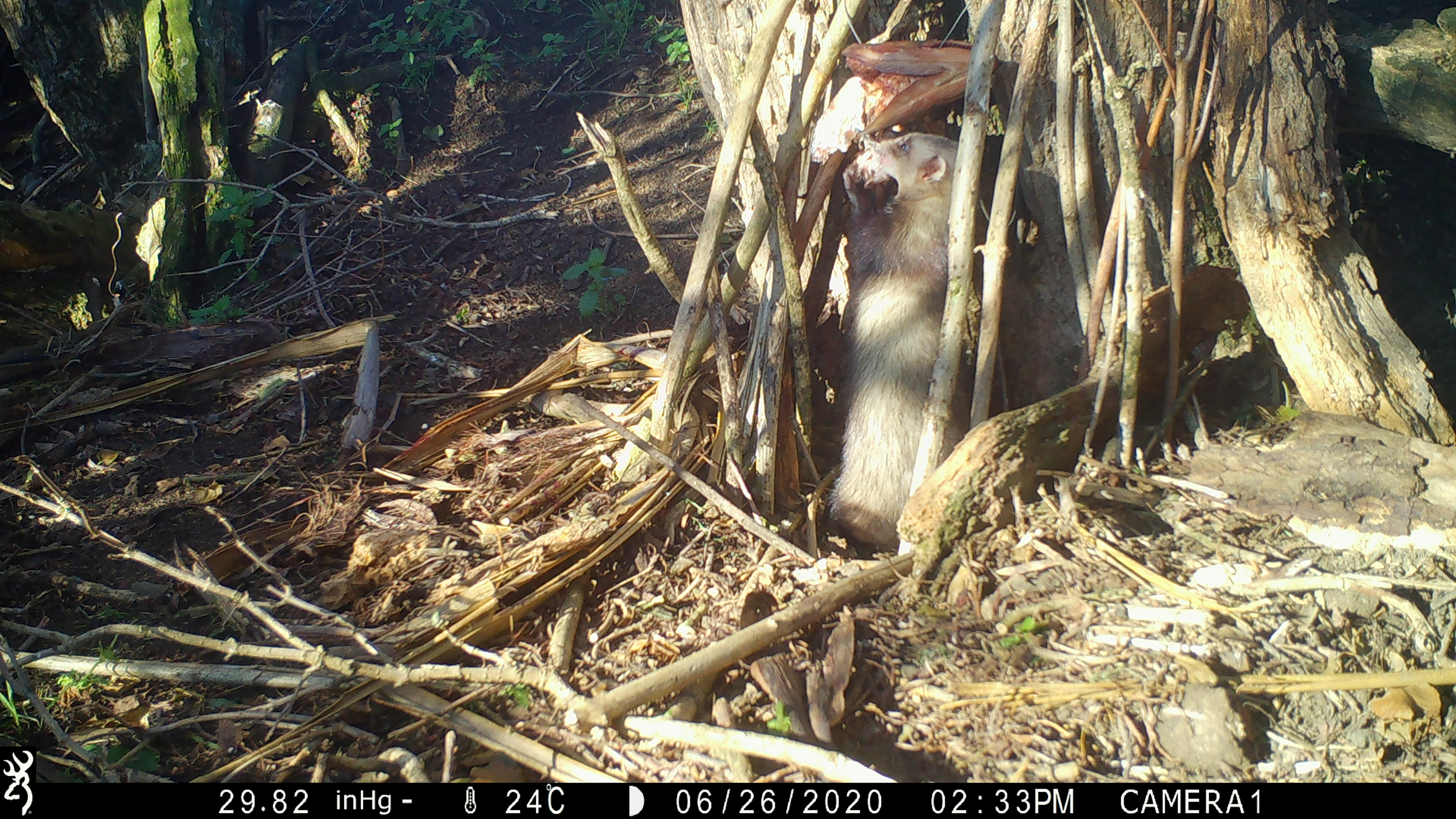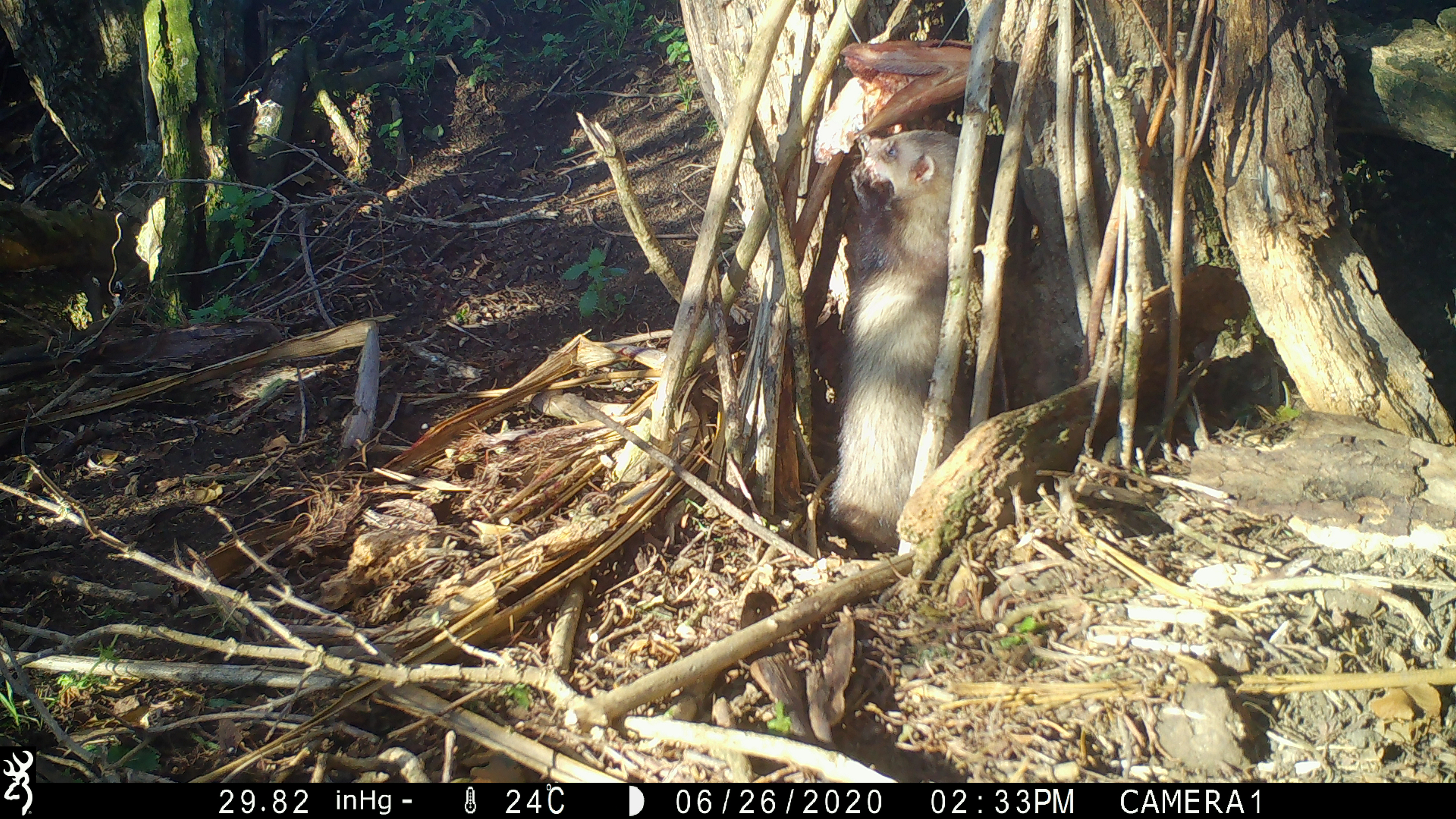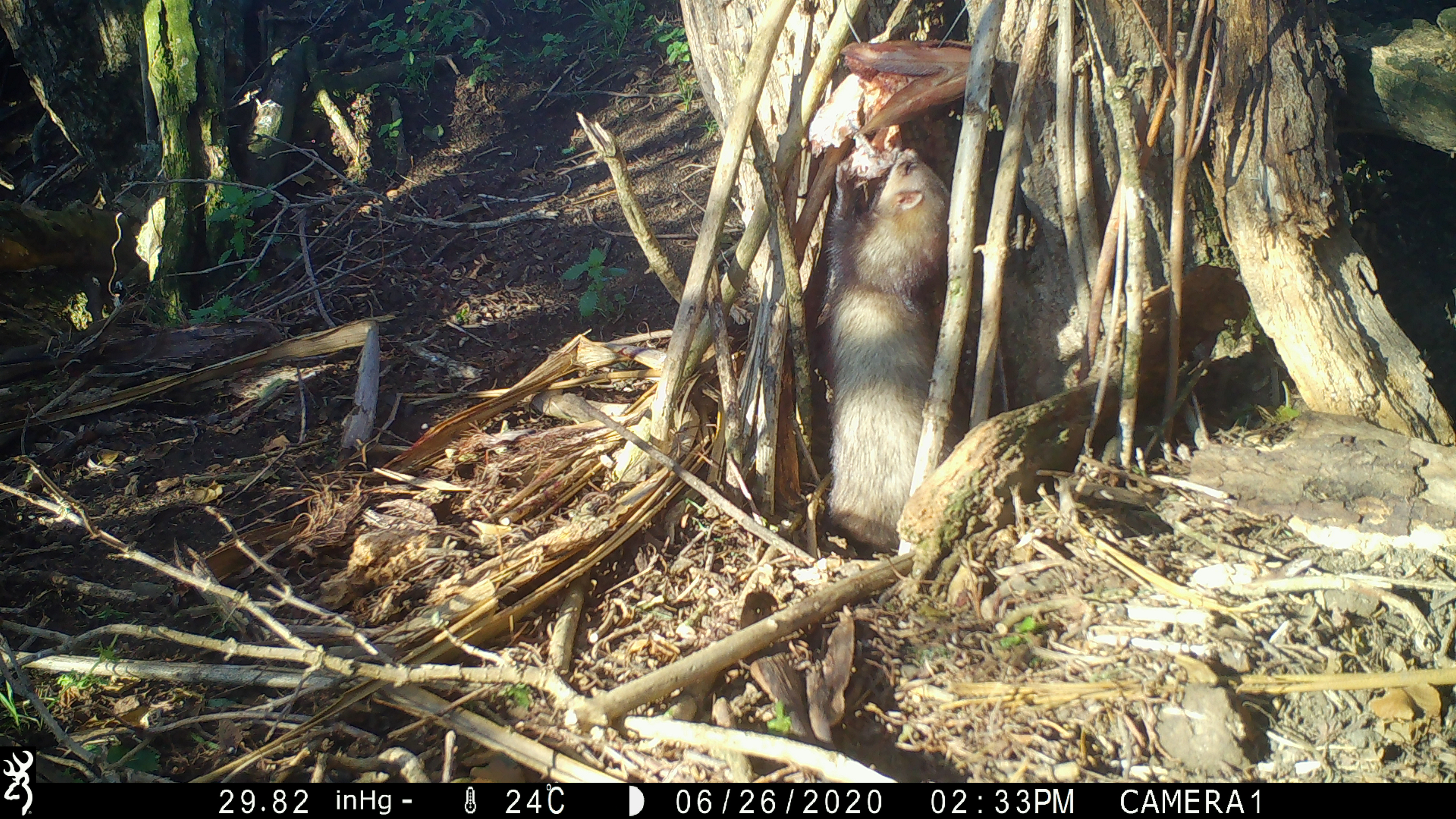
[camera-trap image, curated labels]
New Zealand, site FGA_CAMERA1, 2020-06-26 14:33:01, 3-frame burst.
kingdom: Animalia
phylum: Chordata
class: Mammalia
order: Carnivora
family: Mustelidae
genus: Mustela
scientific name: Mustela furo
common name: ferret